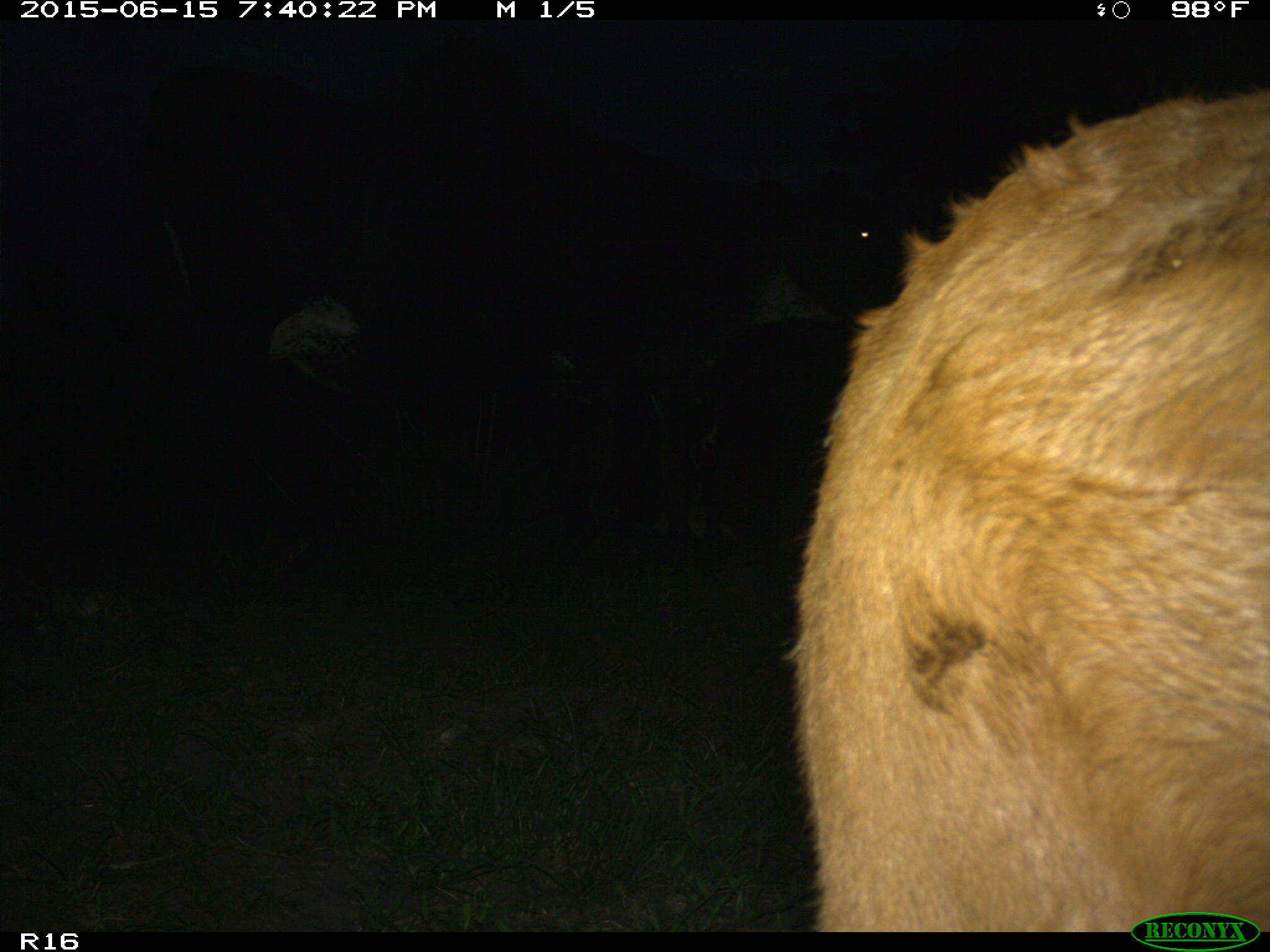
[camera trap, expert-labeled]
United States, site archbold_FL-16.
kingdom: Animalia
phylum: Chordata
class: Mammalia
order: Artiodactyla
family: Bovidae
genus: Bos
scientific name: Bos taurus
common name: domestic cow